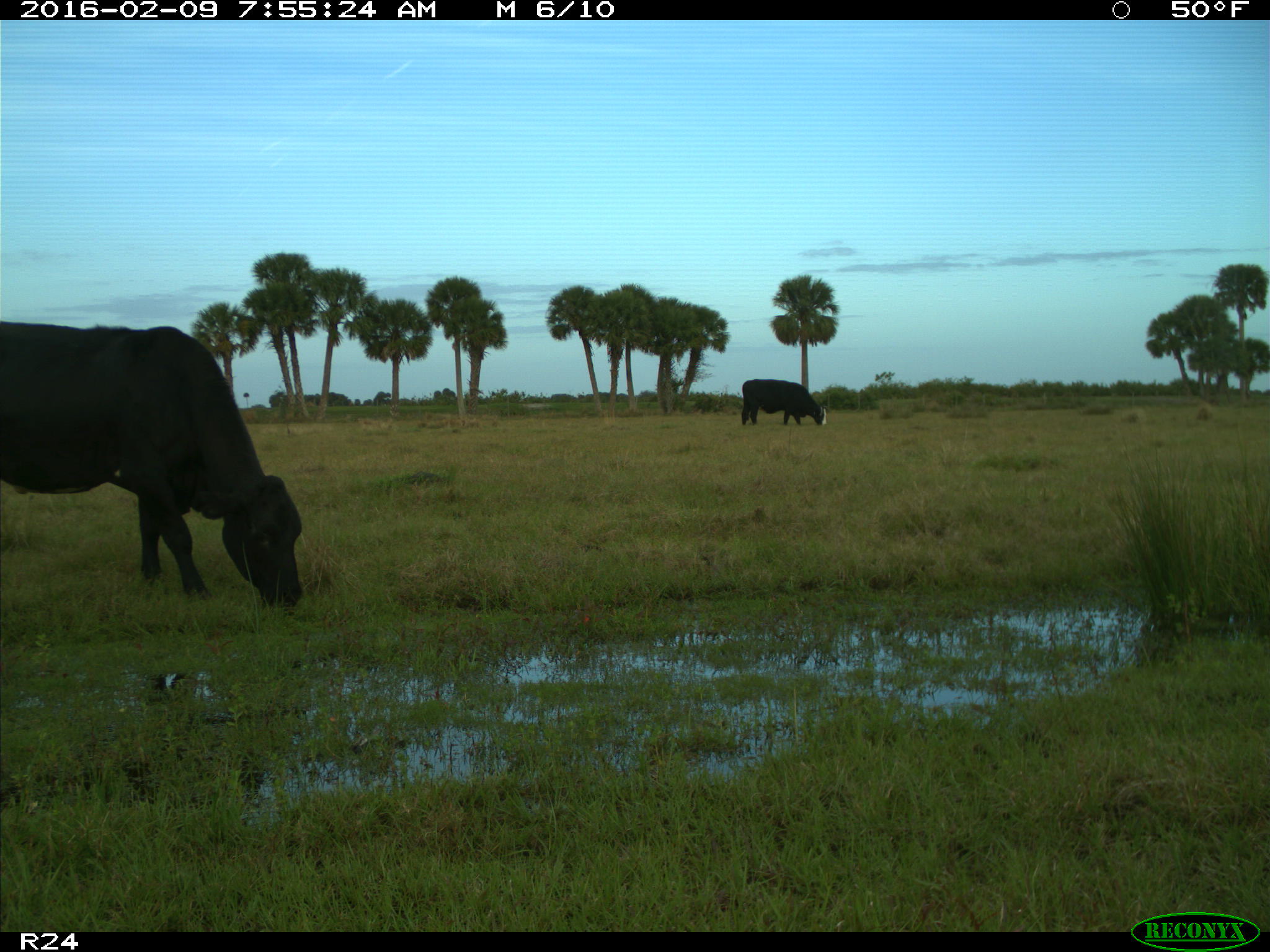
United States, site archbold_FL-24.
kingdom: Animalia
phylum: Chordata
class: Mammalia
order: Artiodactyla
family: Bovidae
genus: Bos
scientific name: Bos taurus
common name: domestic cow